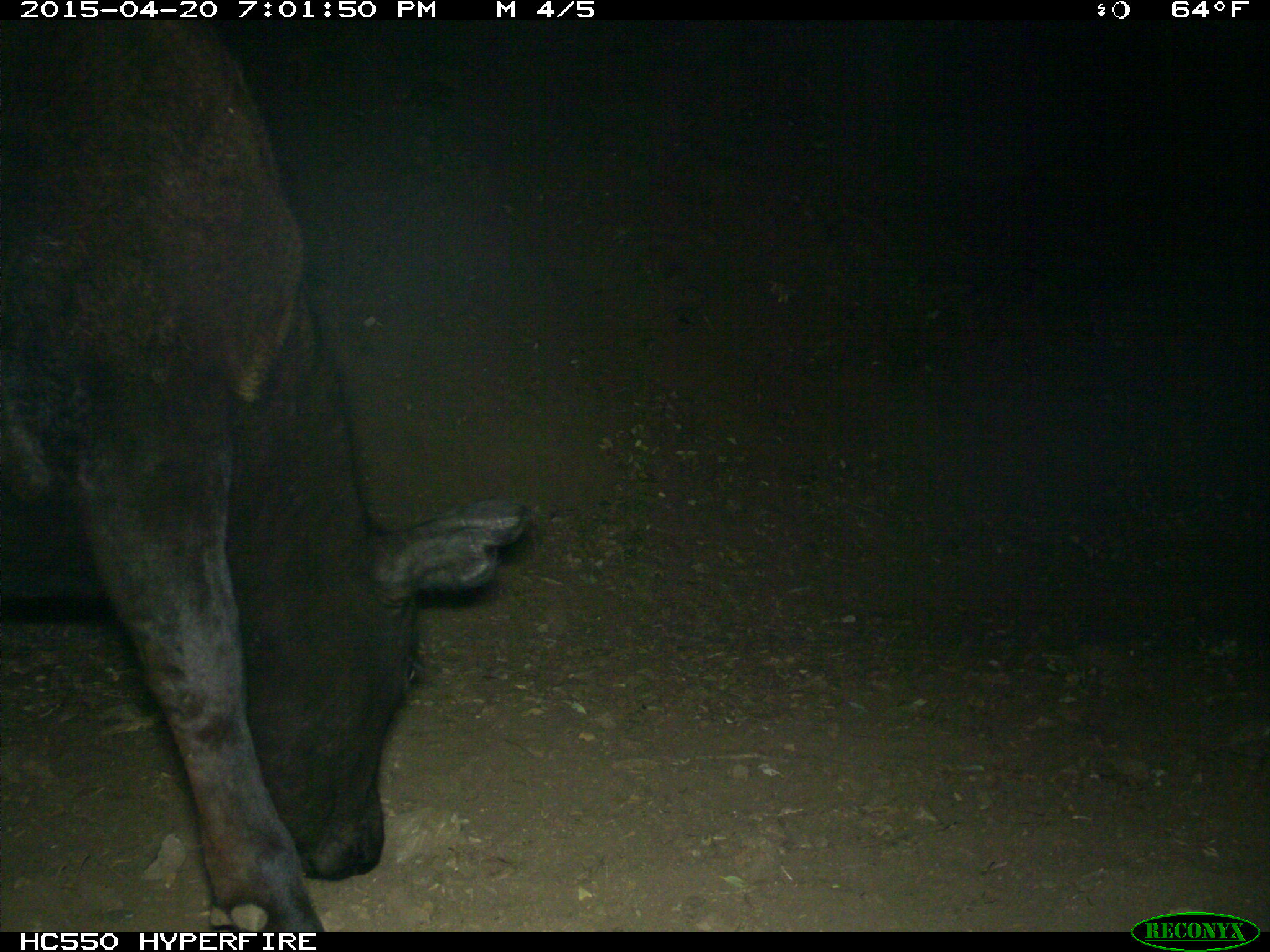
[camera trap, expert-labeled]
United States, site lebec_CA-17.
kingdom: Animalia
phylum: Chordata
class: Mammalia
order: Artiodactyla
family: Bovidae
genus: Bos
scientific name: Bos taurus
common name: domestic cow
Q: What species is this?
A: Bos taurus (domestic cow).